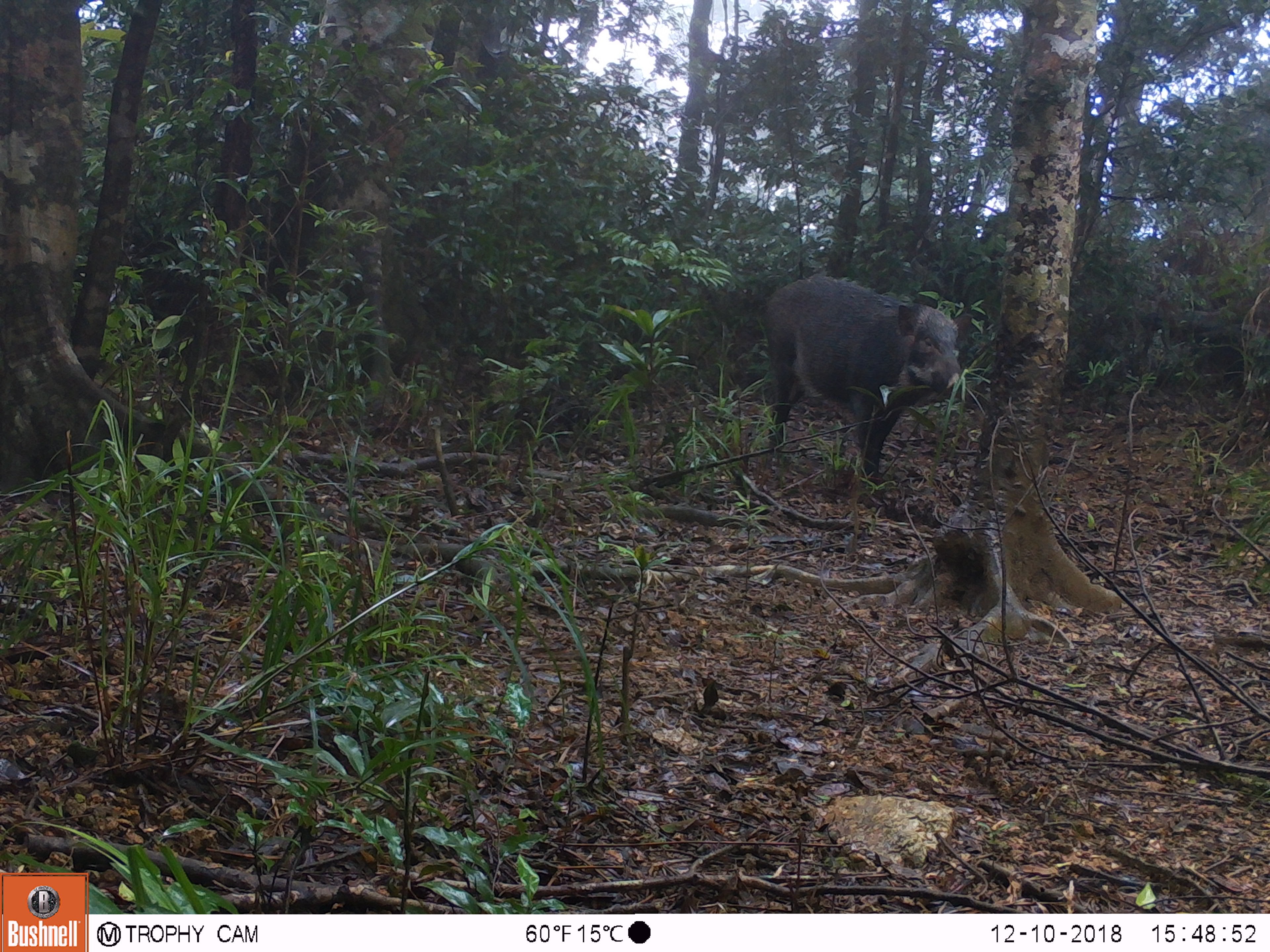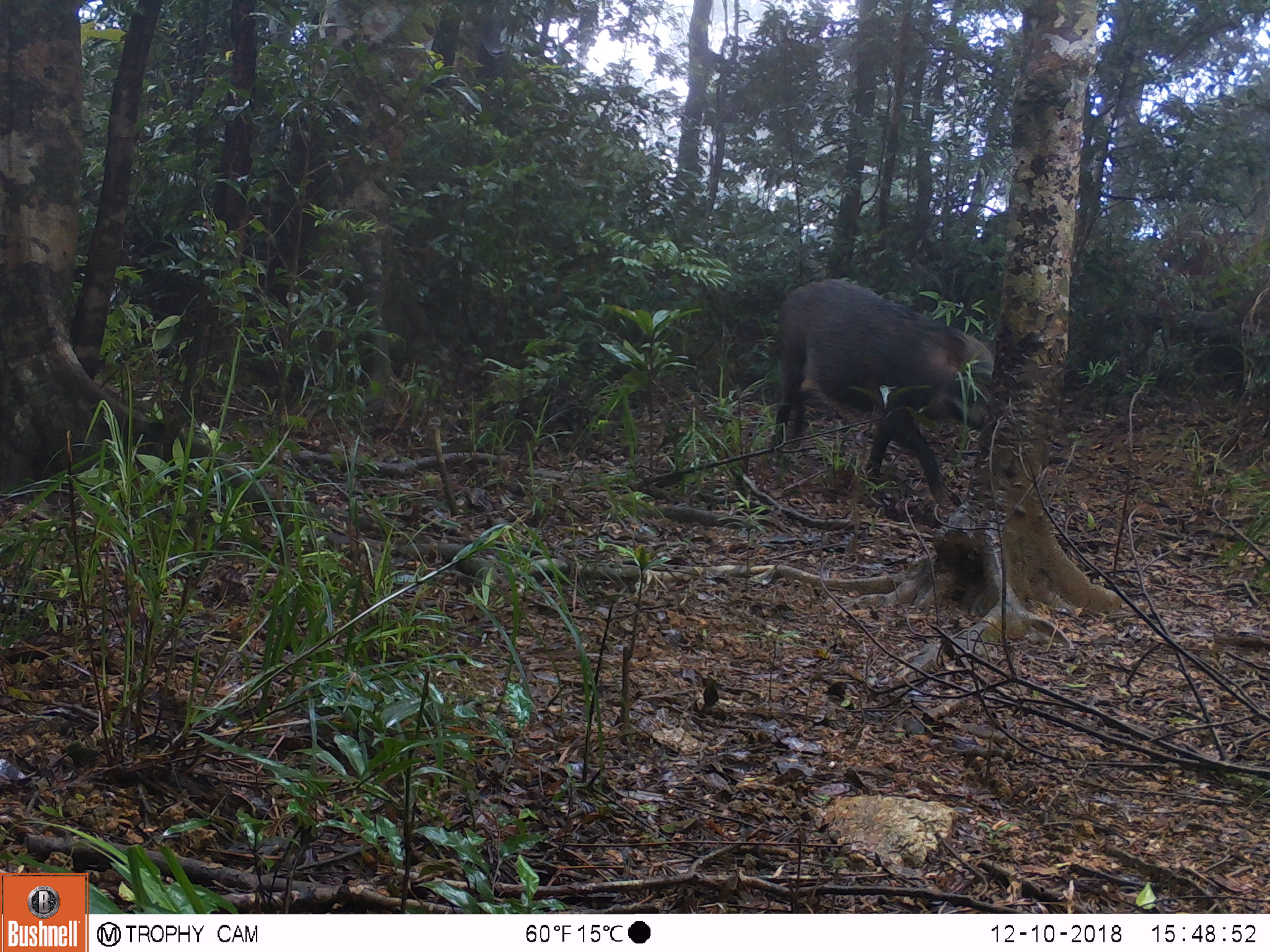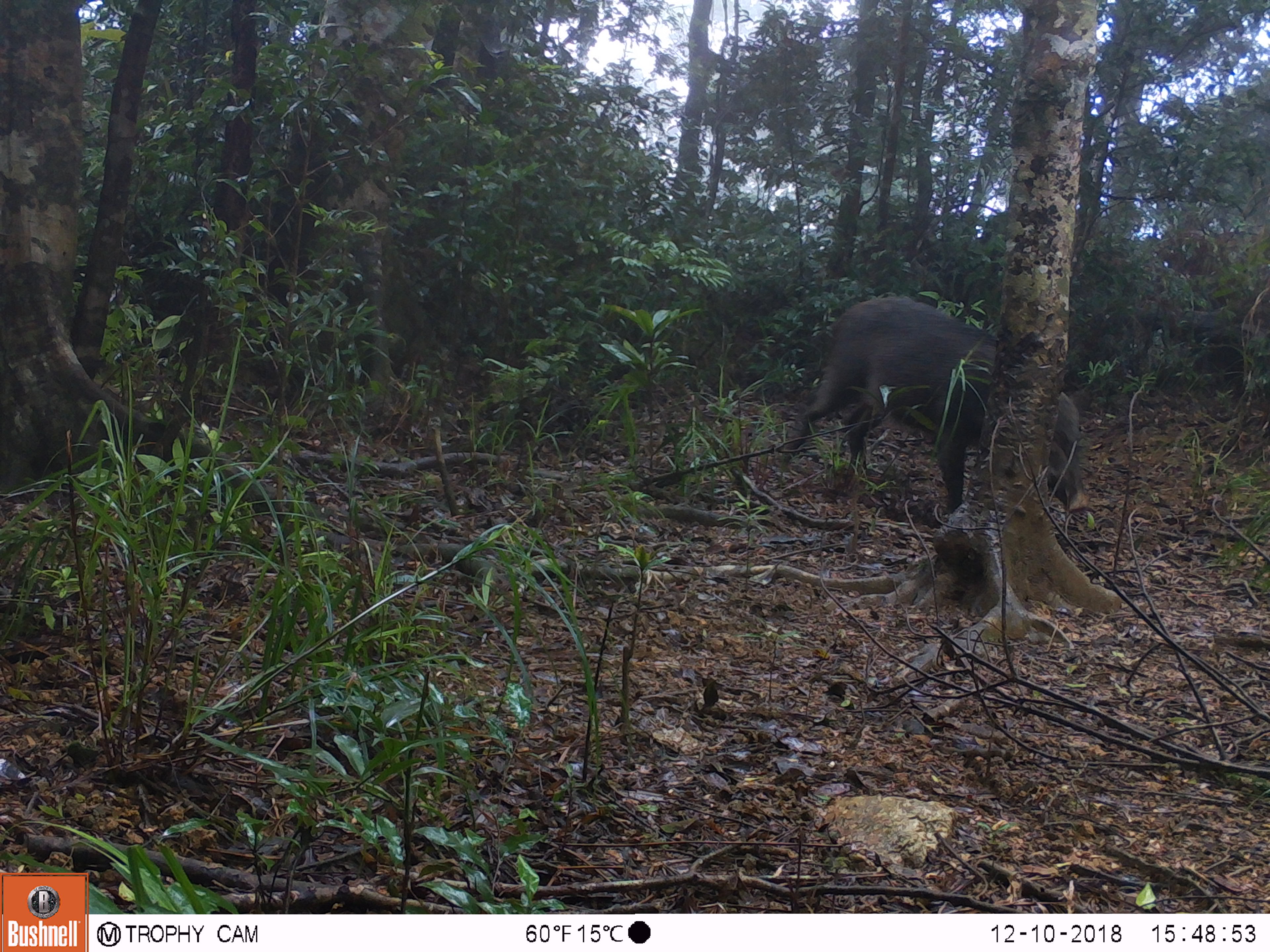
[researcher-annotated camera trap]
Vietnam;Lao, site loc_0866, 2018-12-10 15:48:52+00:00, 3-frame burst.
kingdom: Animalia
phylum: Chordata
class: Mammalia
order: Artiodactyla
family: Suidae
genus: Sus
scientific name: Sus scrofa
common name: eurasian wild pig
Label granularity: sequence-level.